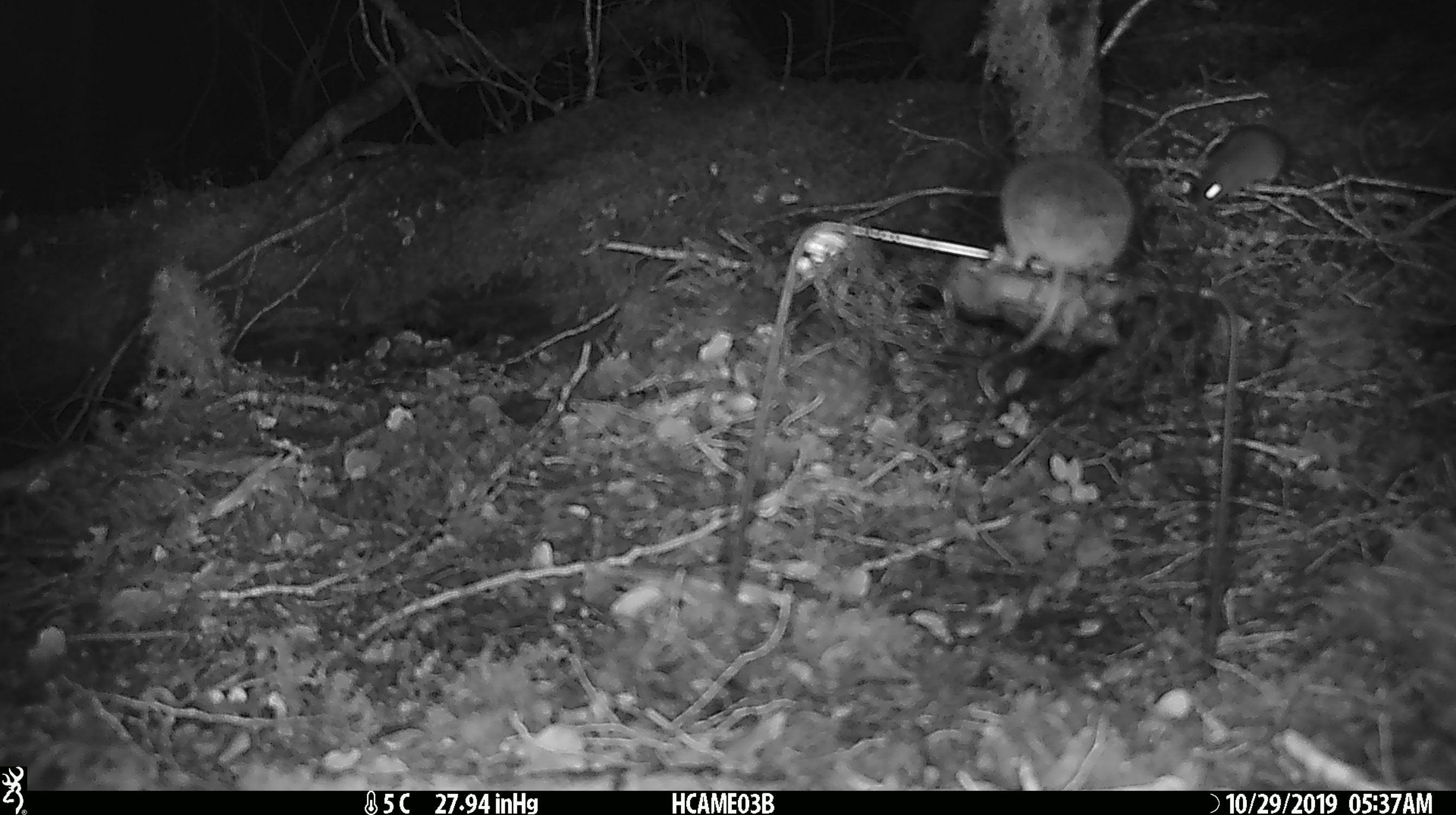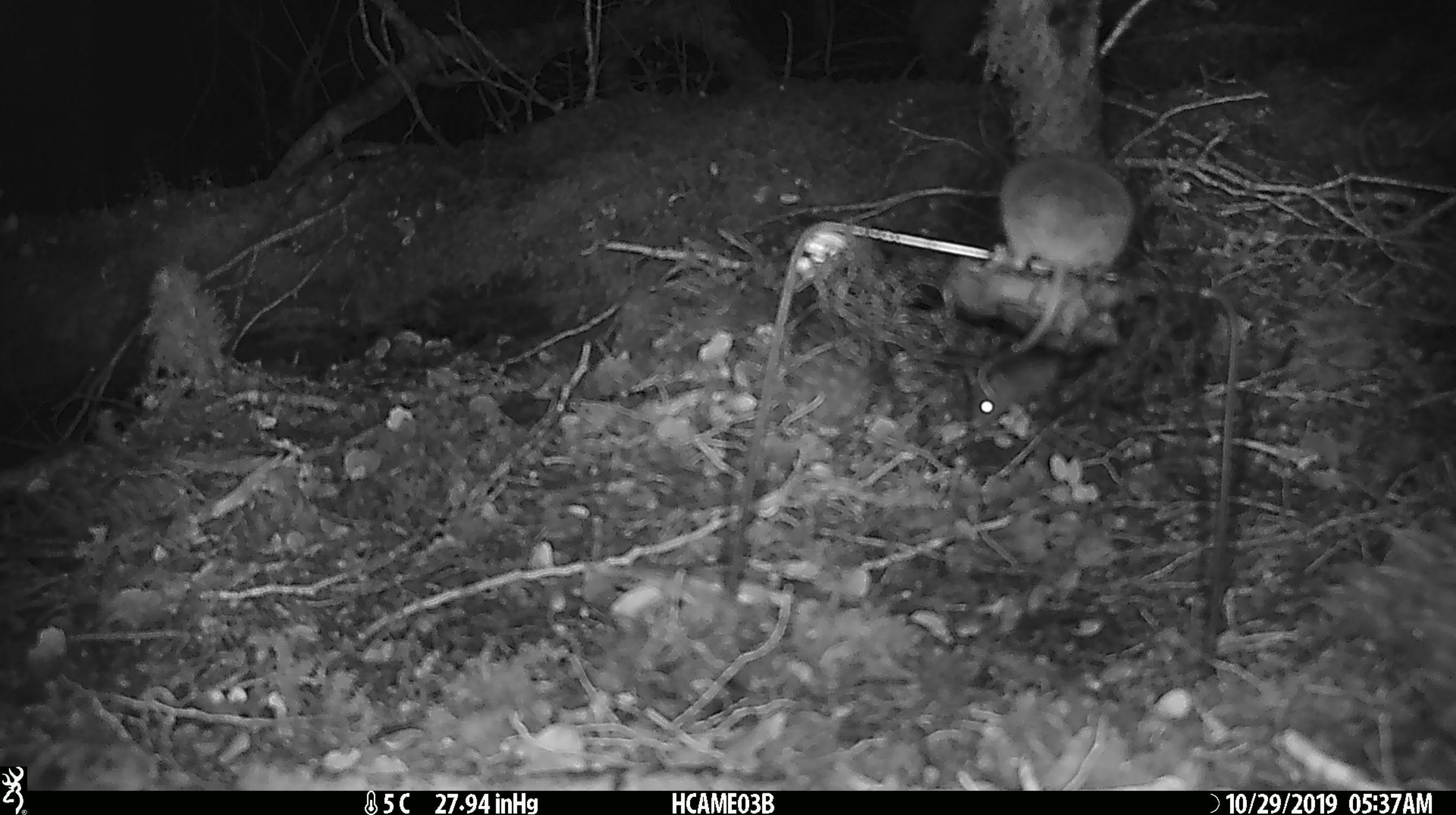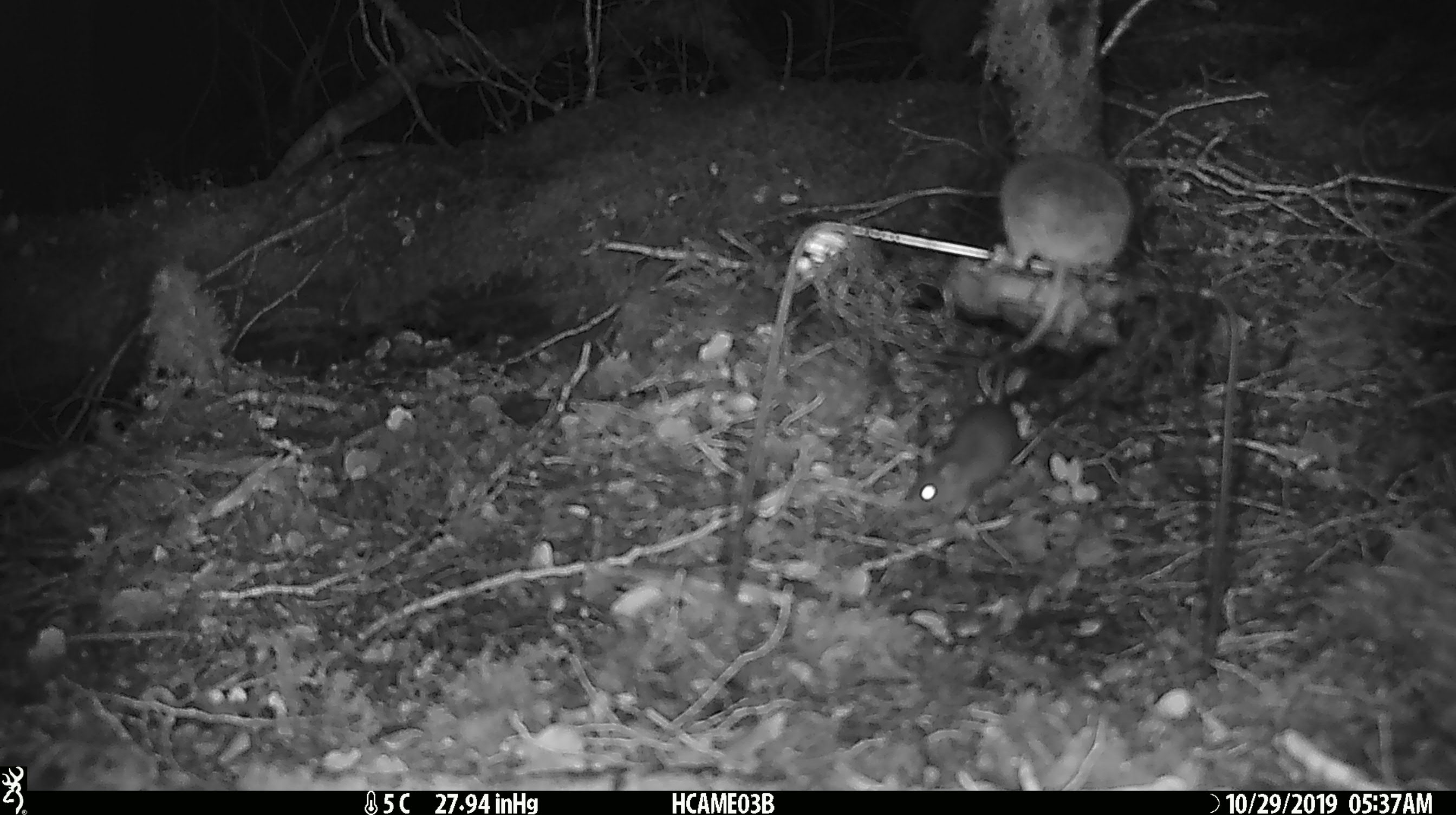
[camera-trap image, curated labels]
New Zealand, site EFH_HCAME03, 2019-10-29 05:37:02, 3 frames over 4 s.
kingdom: Animalia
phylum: Chordata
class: Mammalia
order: Rodentia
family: Muridae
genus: Mus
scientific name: Mus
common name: mouse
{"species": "mouse (Mus)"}